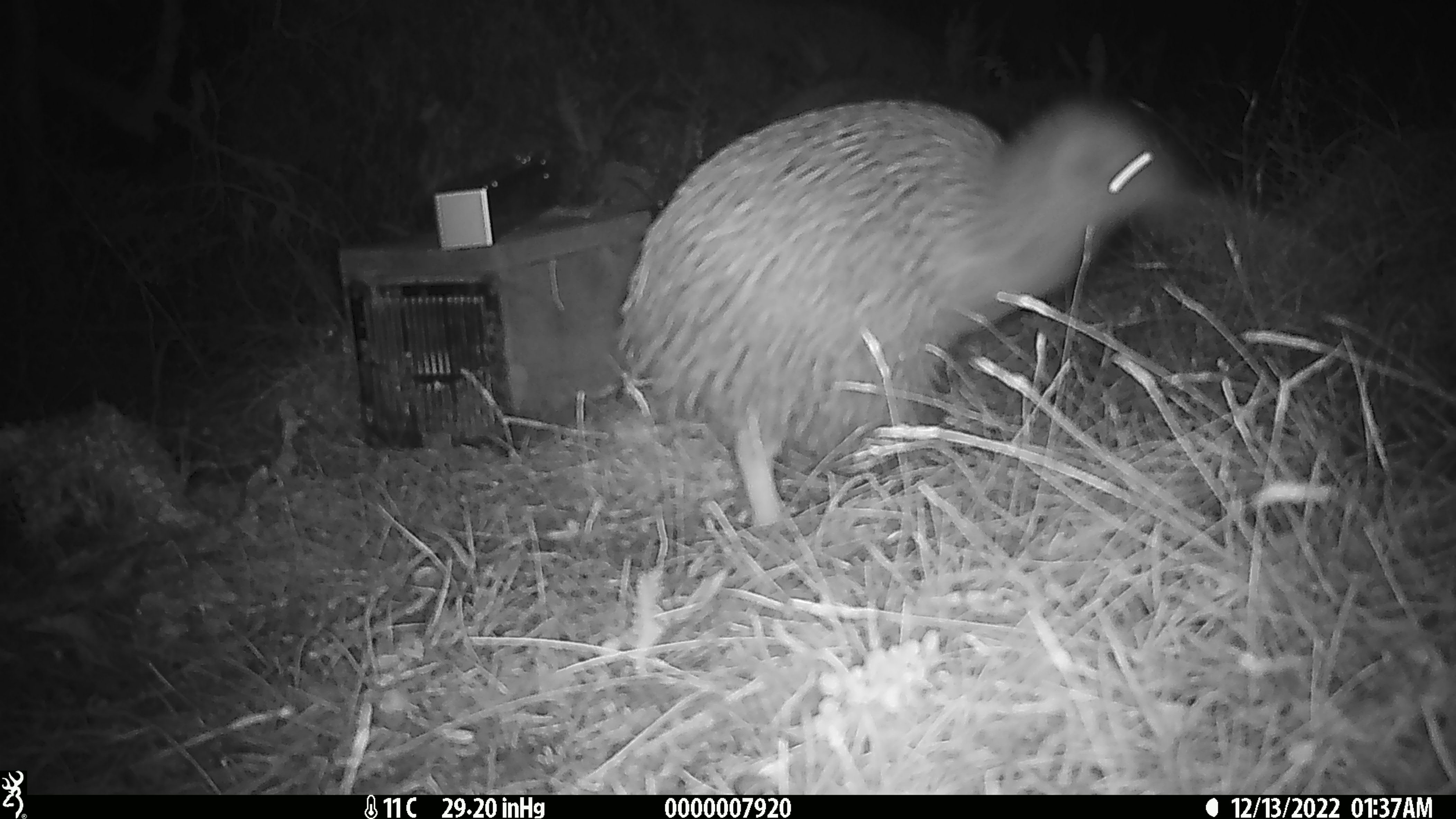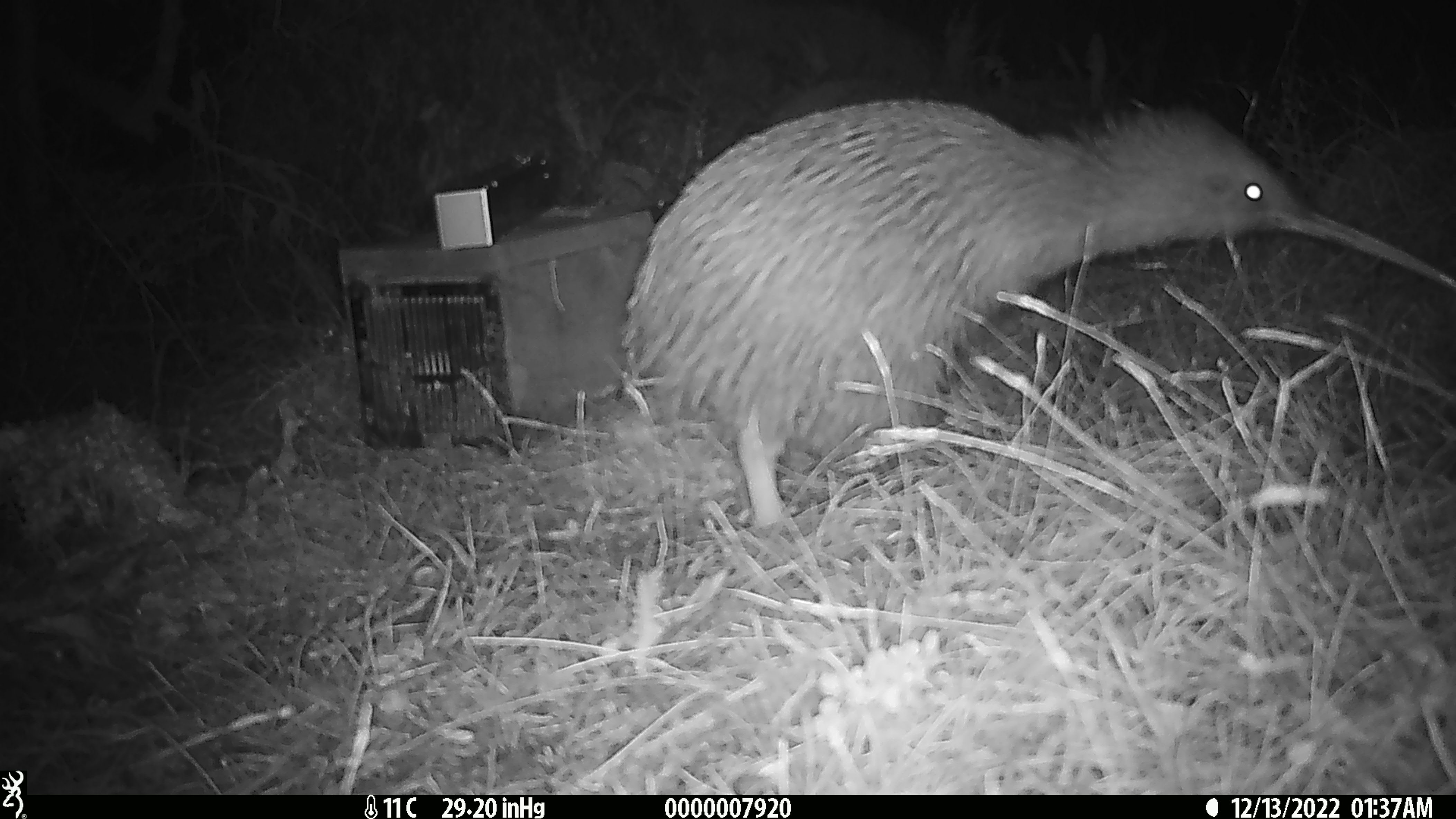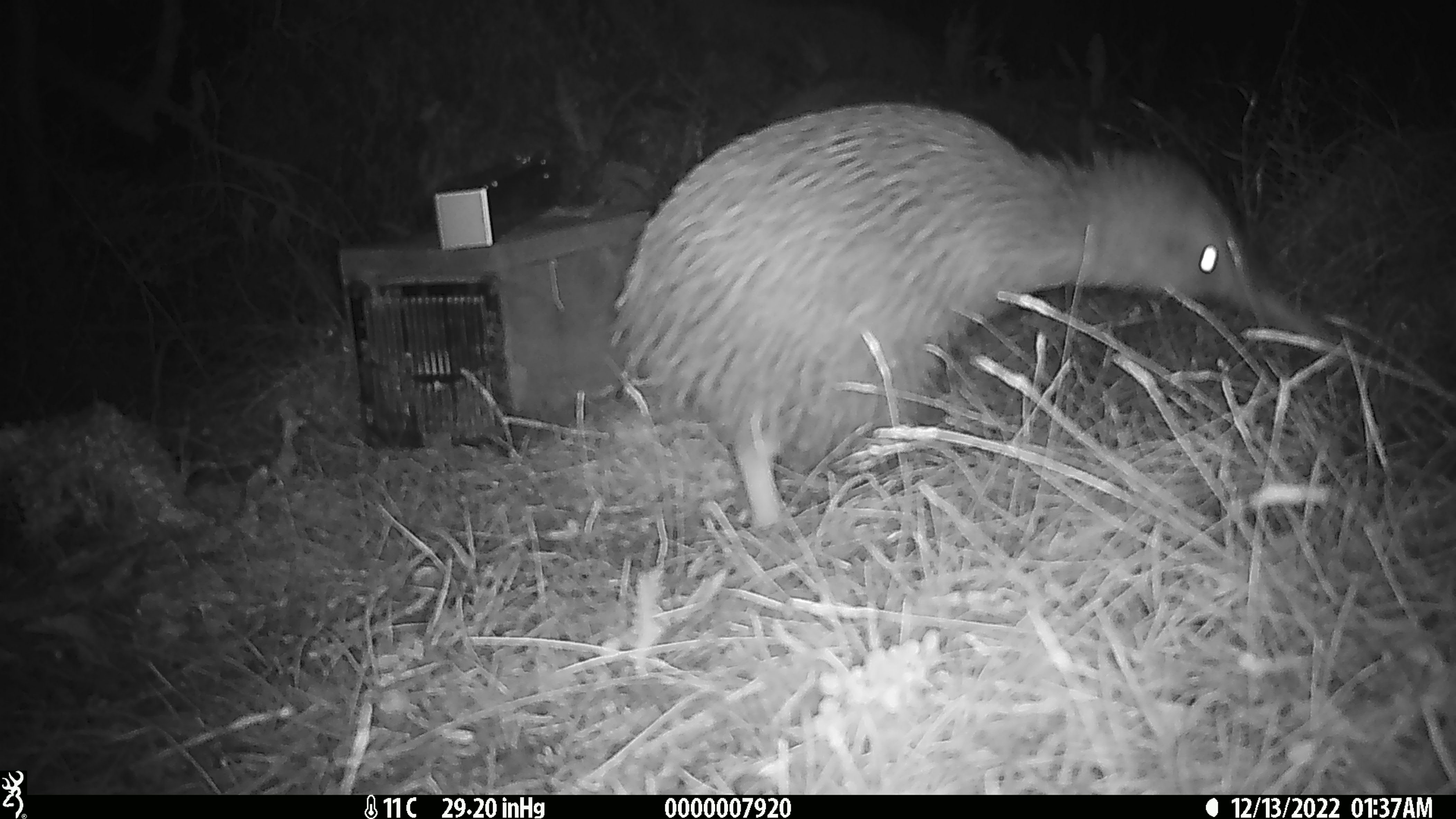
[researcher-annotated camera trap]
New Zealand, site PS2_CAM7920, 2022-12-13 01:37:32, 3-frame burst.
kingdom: Animalia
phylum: Chordata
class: Aves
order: Apterygiformes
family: Apterygidae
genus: Apteryx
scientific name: Apteryx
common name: kiwi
Kiwi (Apteryx).